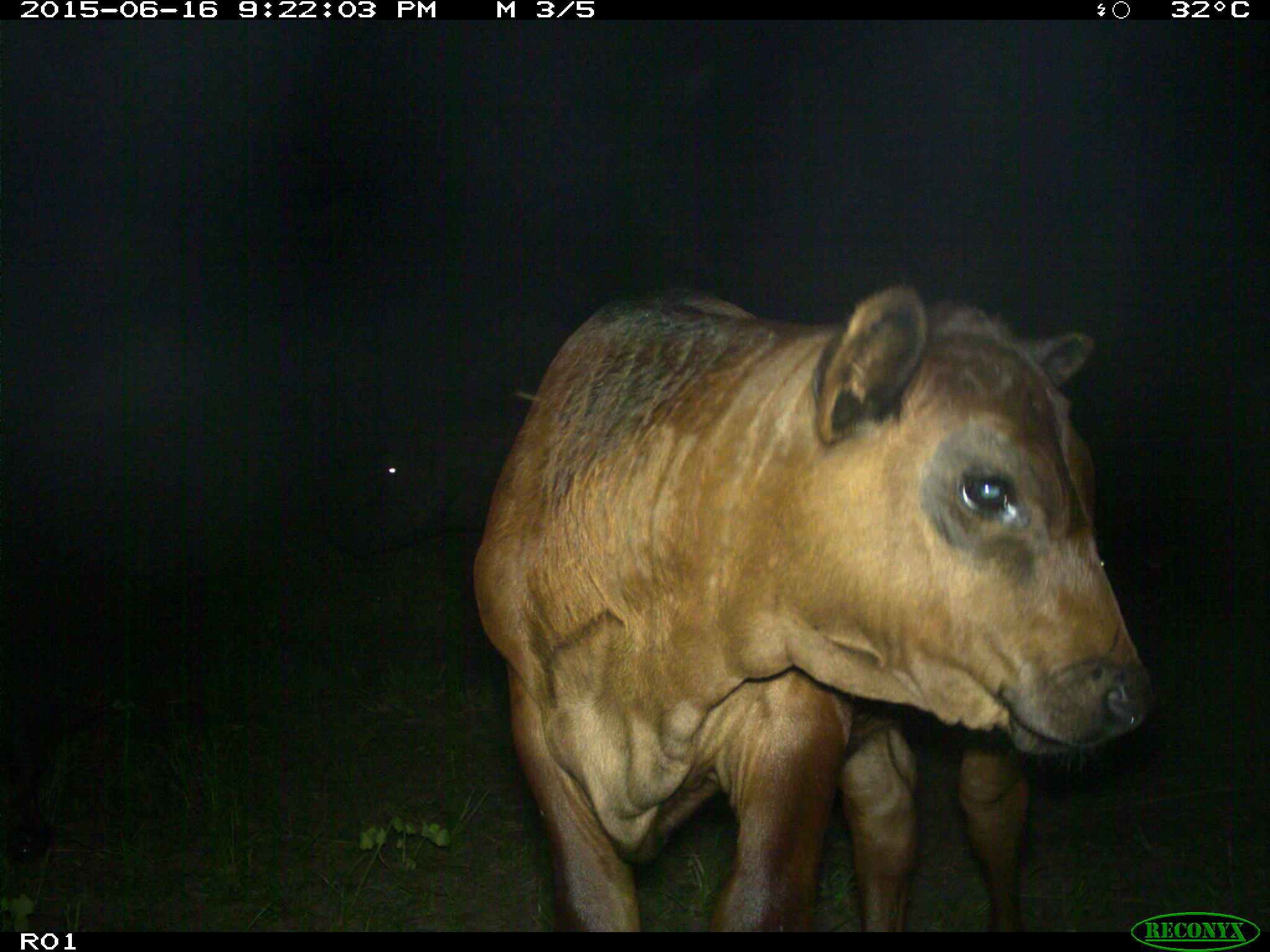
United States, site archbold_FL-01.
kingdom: Animalia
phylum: Chordata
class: Mammalia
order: Artiodactyla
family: Bovidae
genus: Bos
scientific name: Bos taurus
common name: domestic cow